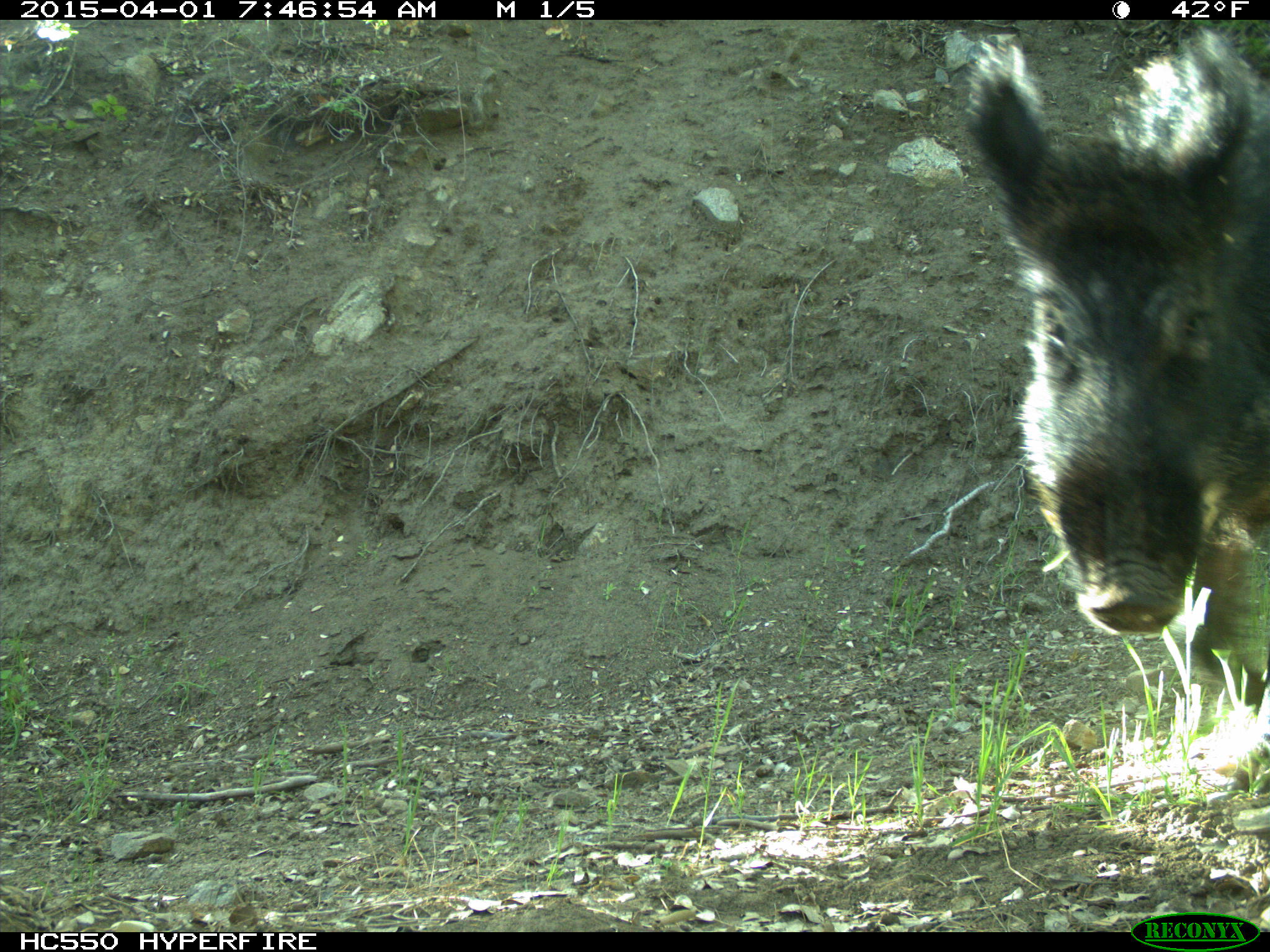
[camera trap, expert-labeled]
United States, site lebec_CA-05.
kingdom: Animalia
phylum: Chordata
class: Mammalia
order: Artiodactyla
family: Suidae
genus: Sus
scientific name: Sus scrofa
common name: wild boar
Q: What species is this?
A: Sus scrofa (wild boar).